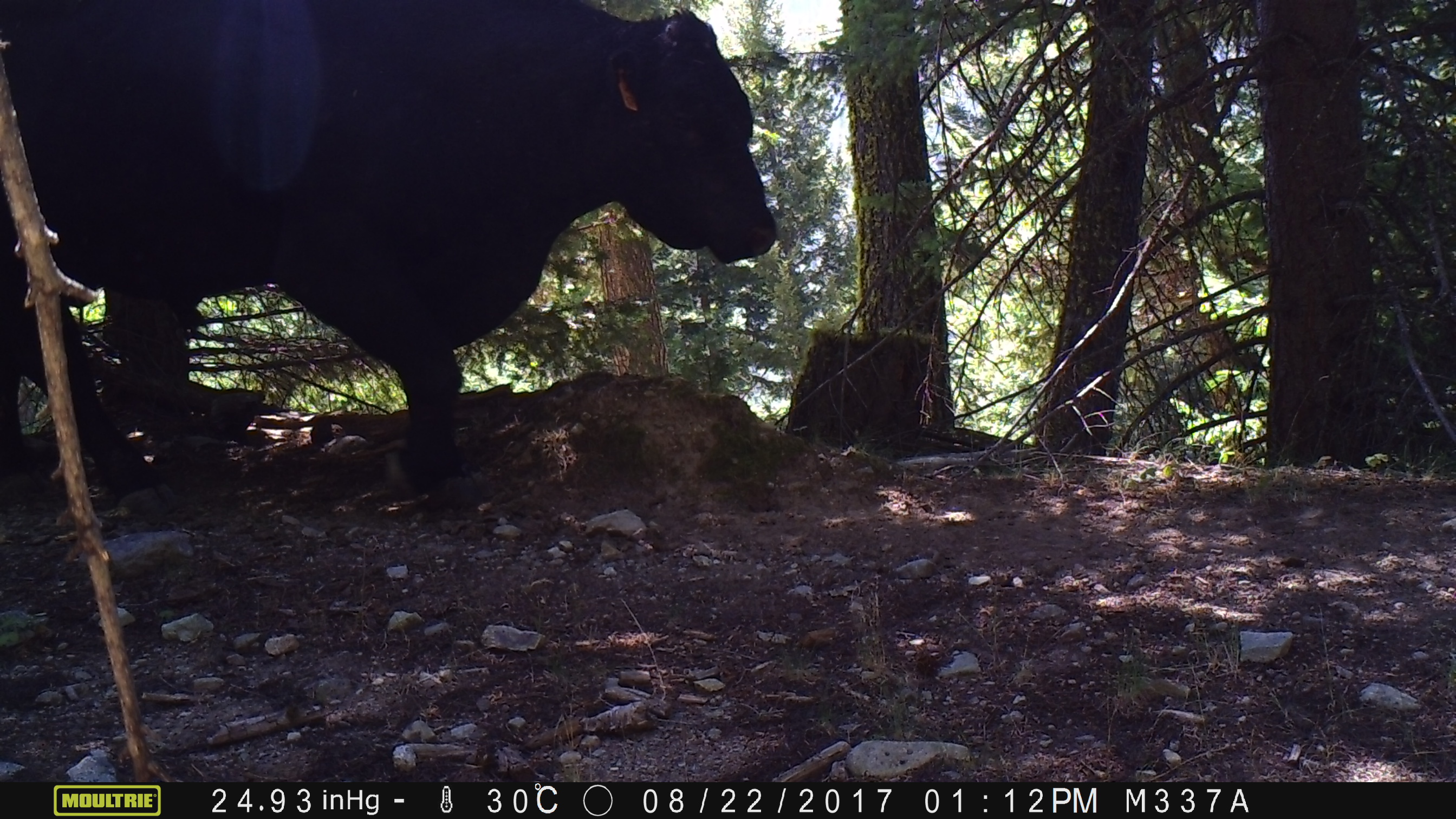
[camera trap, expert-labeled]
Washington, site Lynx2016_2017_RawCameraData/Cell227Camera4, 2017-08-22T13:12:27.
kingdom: Animalia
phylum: Chordata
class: Mammalia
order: Artiodactyla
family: Bovidae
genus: Bos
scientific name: Bos taurus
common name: domestic cattle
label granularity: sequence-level